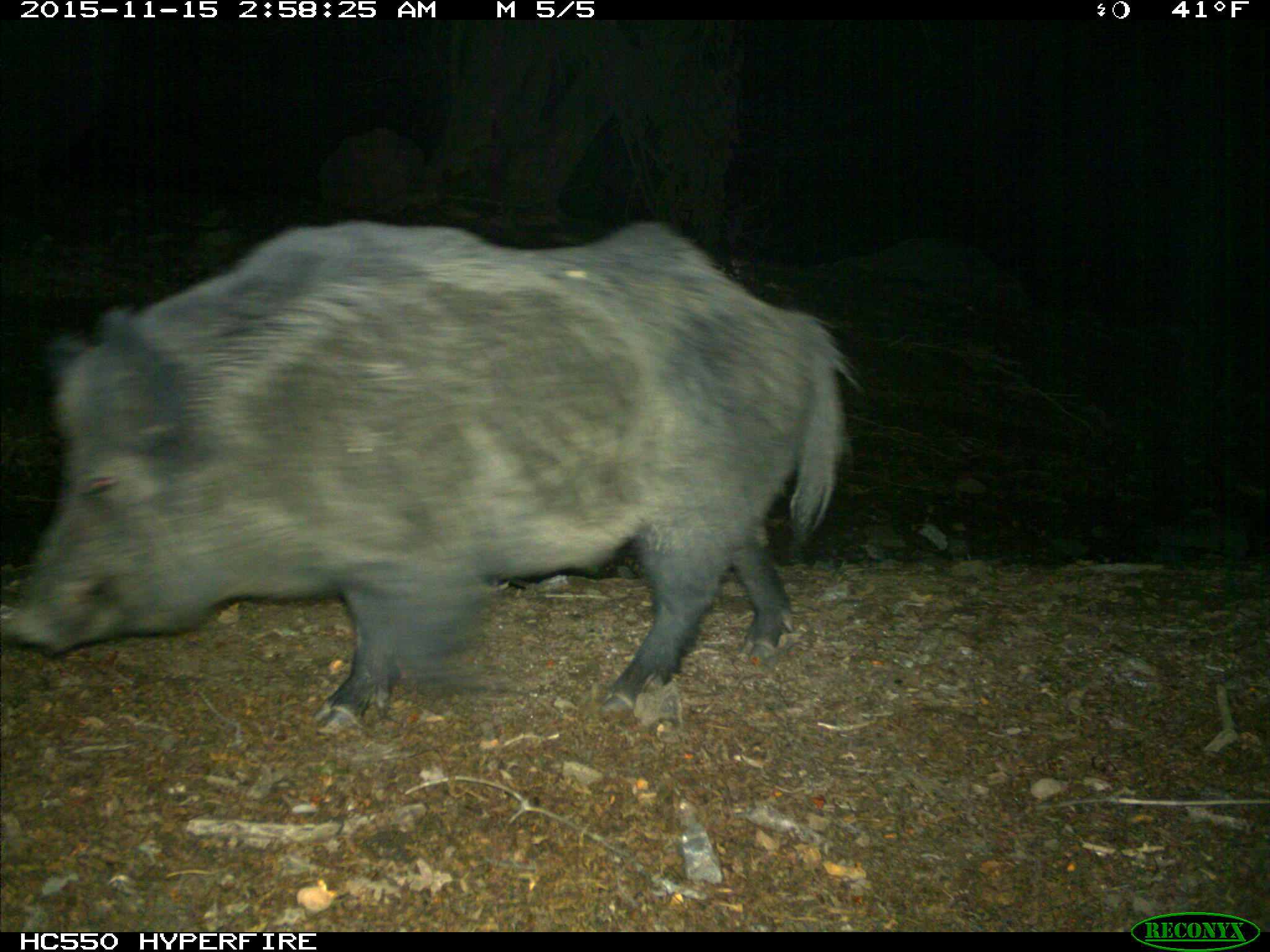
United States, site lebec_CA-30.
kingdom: Animalia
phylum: Chordata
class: Mammalia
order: Artiodactyla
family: Suidae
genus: Sus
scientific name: Sus scrofa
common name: wild boar